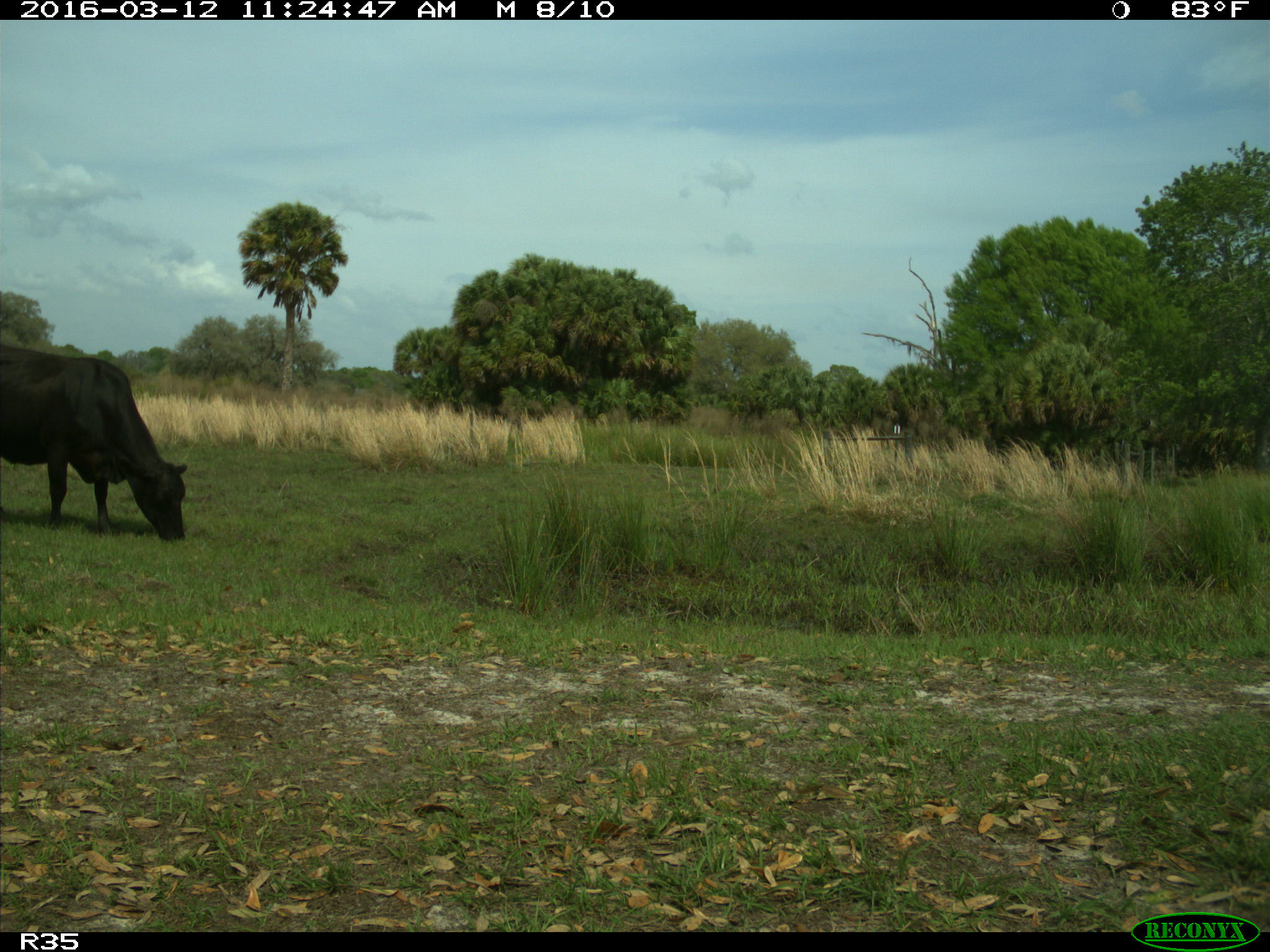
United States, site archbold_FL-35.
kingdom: Animalia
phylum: Chordata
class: Mammalia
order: Artiodactyla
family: Bovidae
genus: Bos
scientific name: Bos taurus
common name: domestic cow